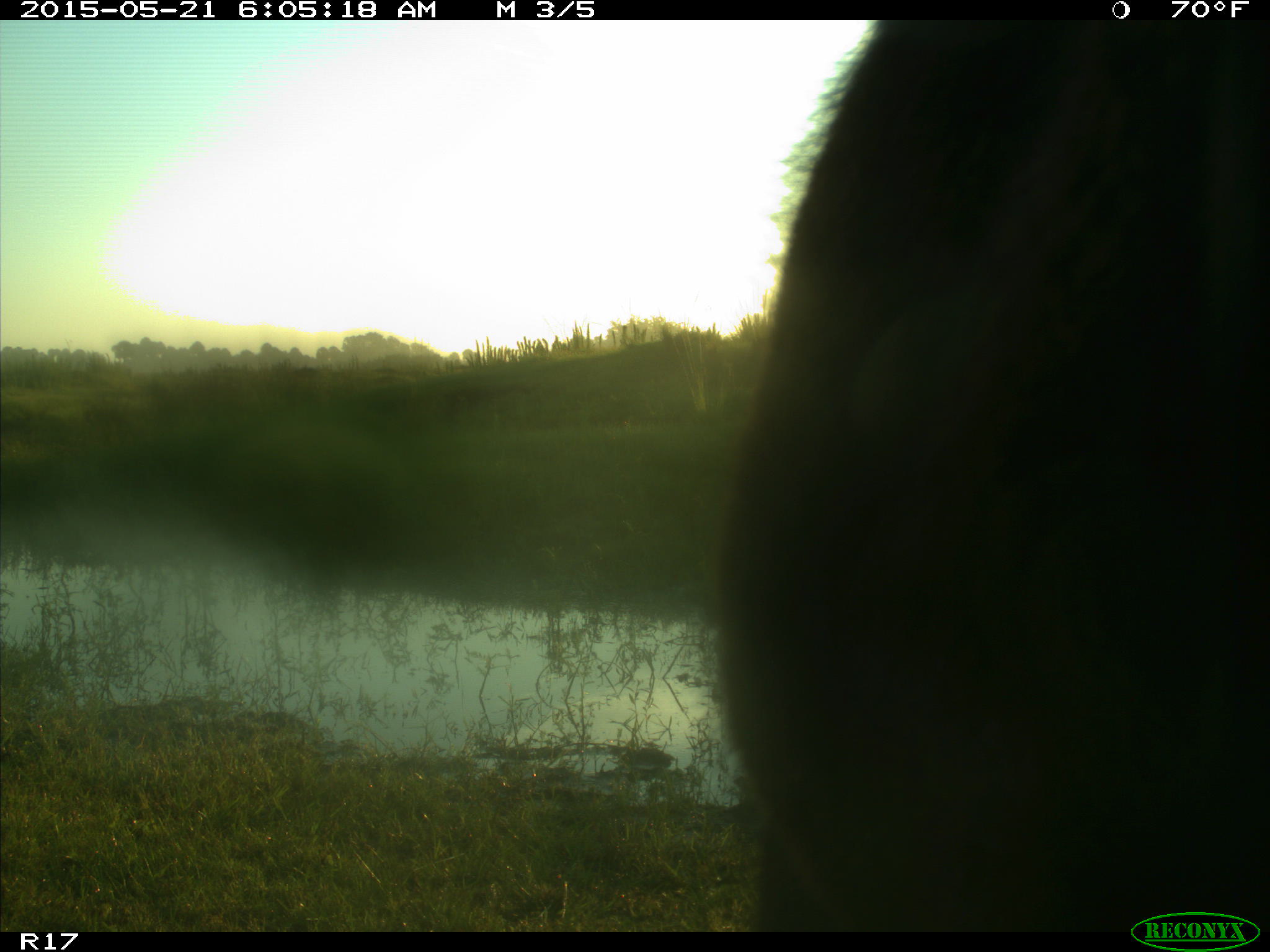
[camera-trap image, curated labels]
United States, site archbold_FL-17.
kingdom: Animalia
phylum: Chordata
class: Mammalia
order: Artiodactyla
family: Bovidae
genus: Bos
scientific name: Bos taurus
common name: domestic cow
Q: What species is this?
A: Bos taurus (domestic cow).